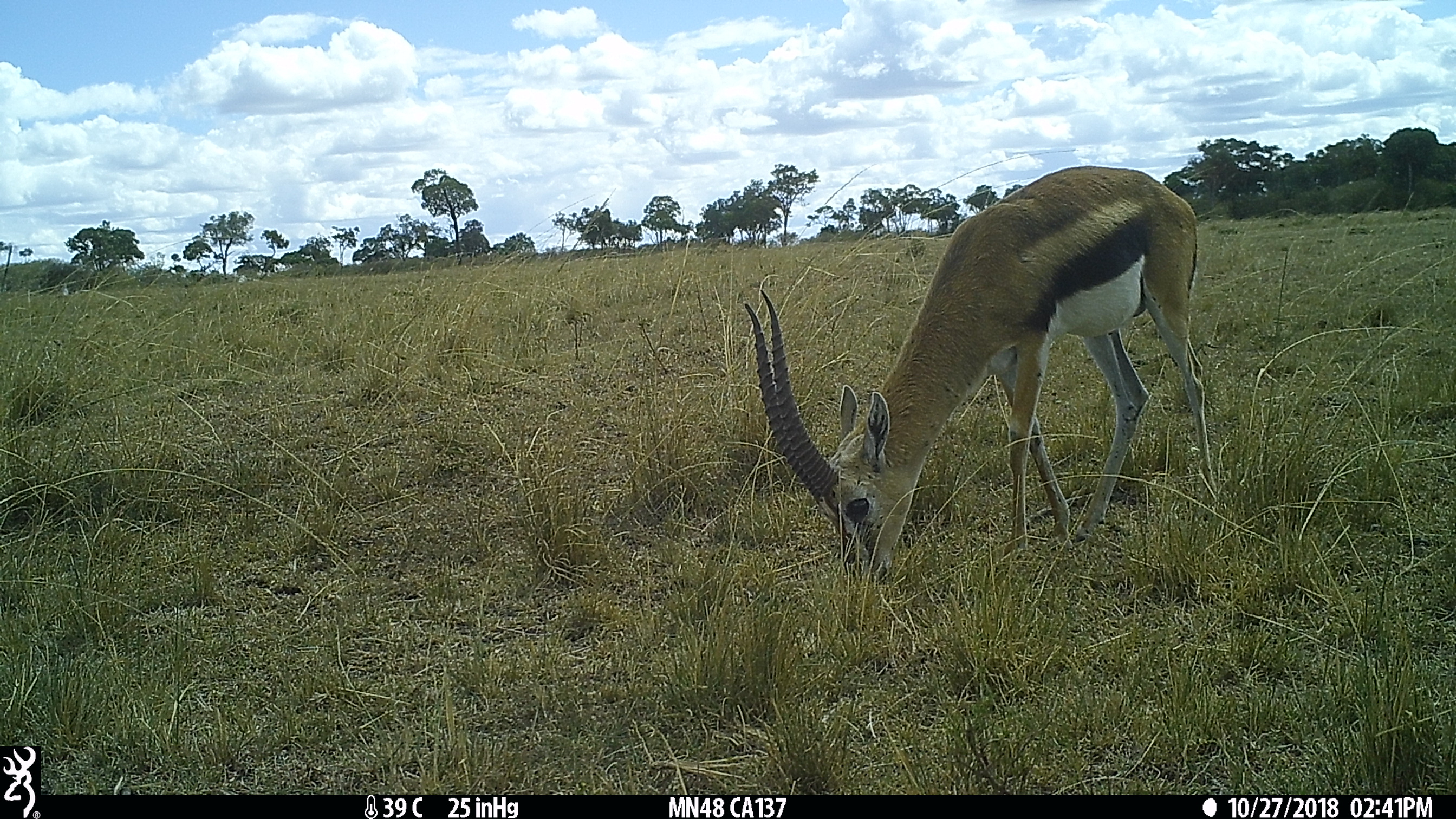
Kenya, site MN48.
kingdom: Animalia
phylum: Chordata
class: Mammalia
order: Artiodactyla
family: Bovidae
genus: Eudorcas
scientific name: Eudorcas thomsonii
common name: thomon's gazelle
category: gazelle thomsons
Gazelle thomsons (thomon's gazelle) (Eudorcas thomsonii).